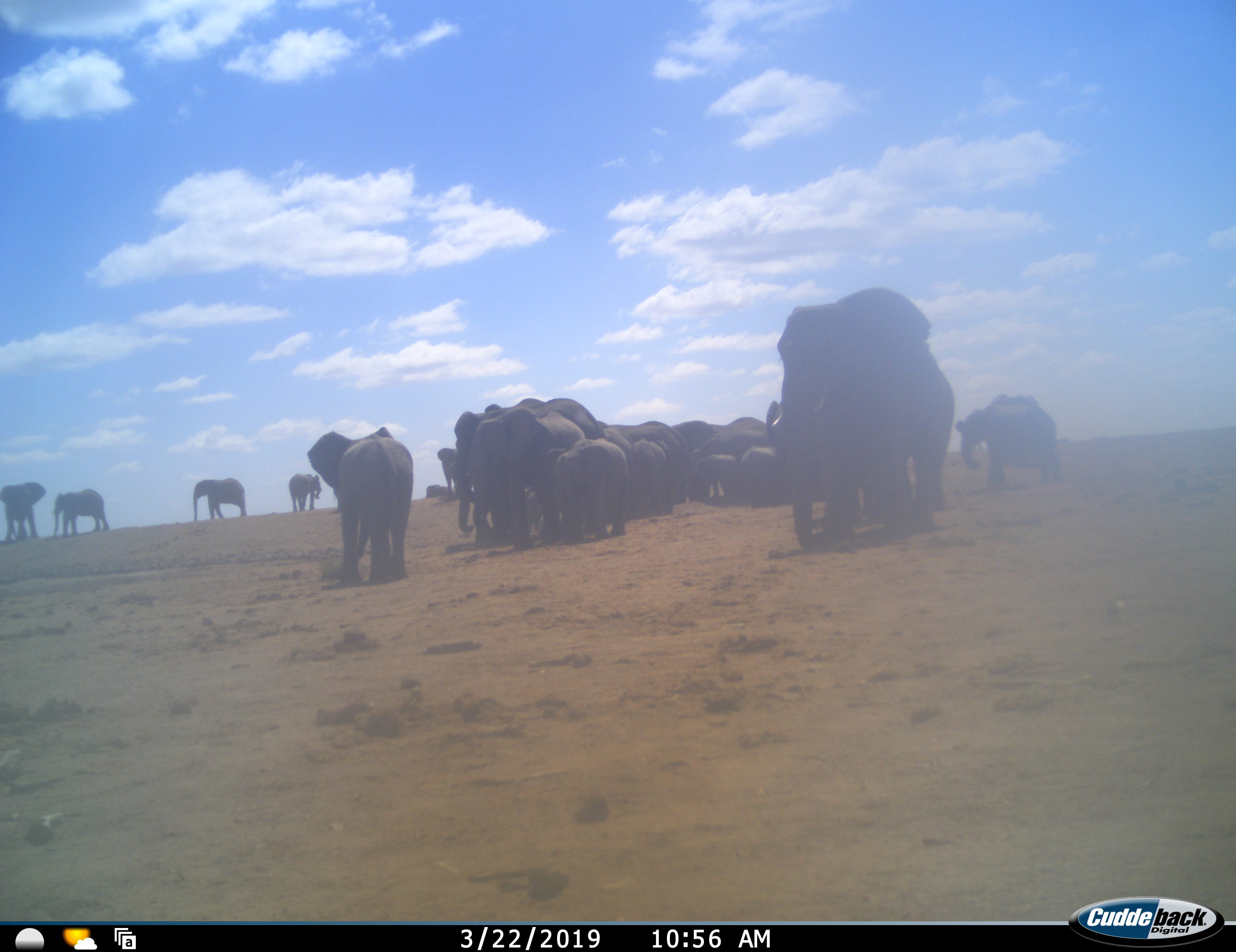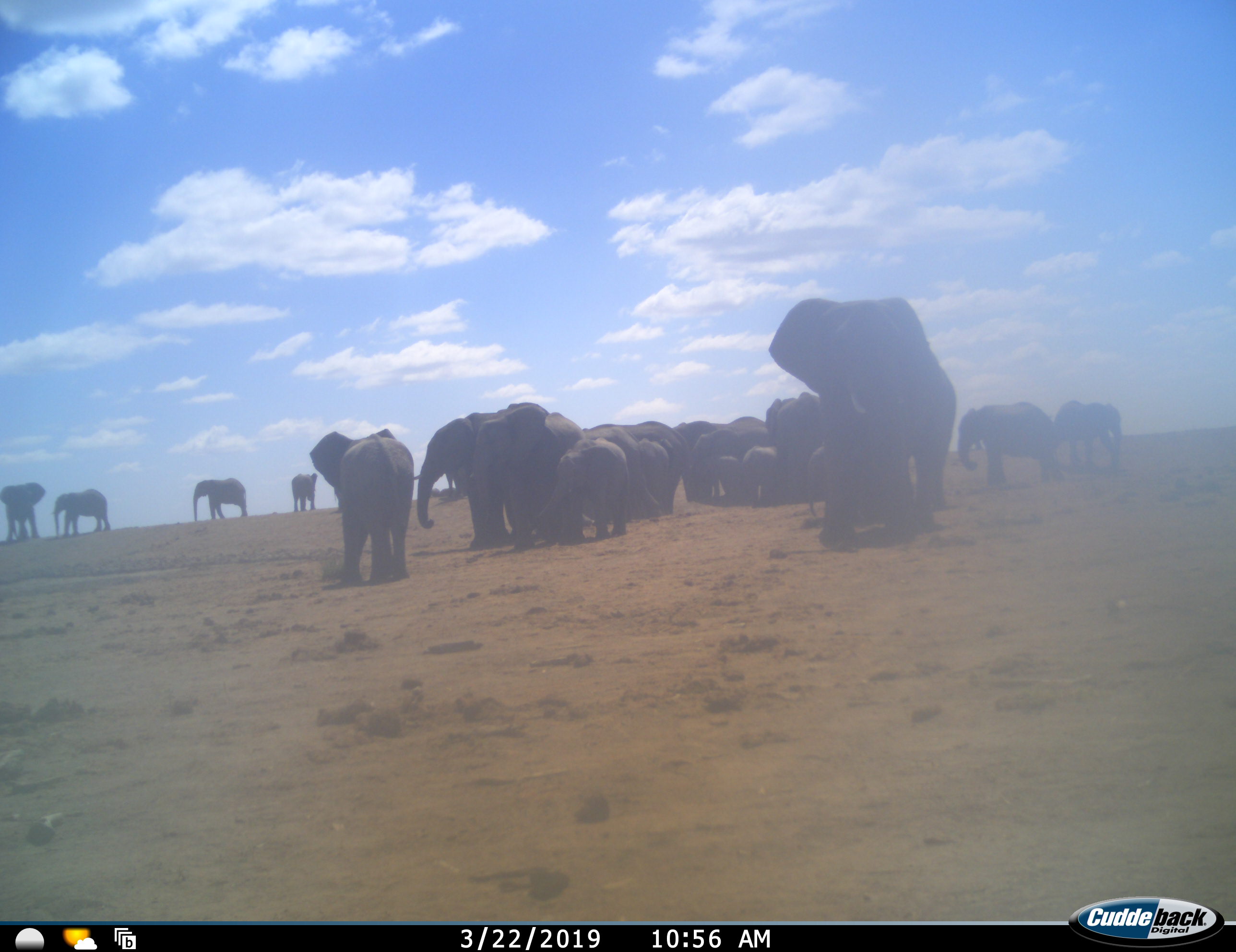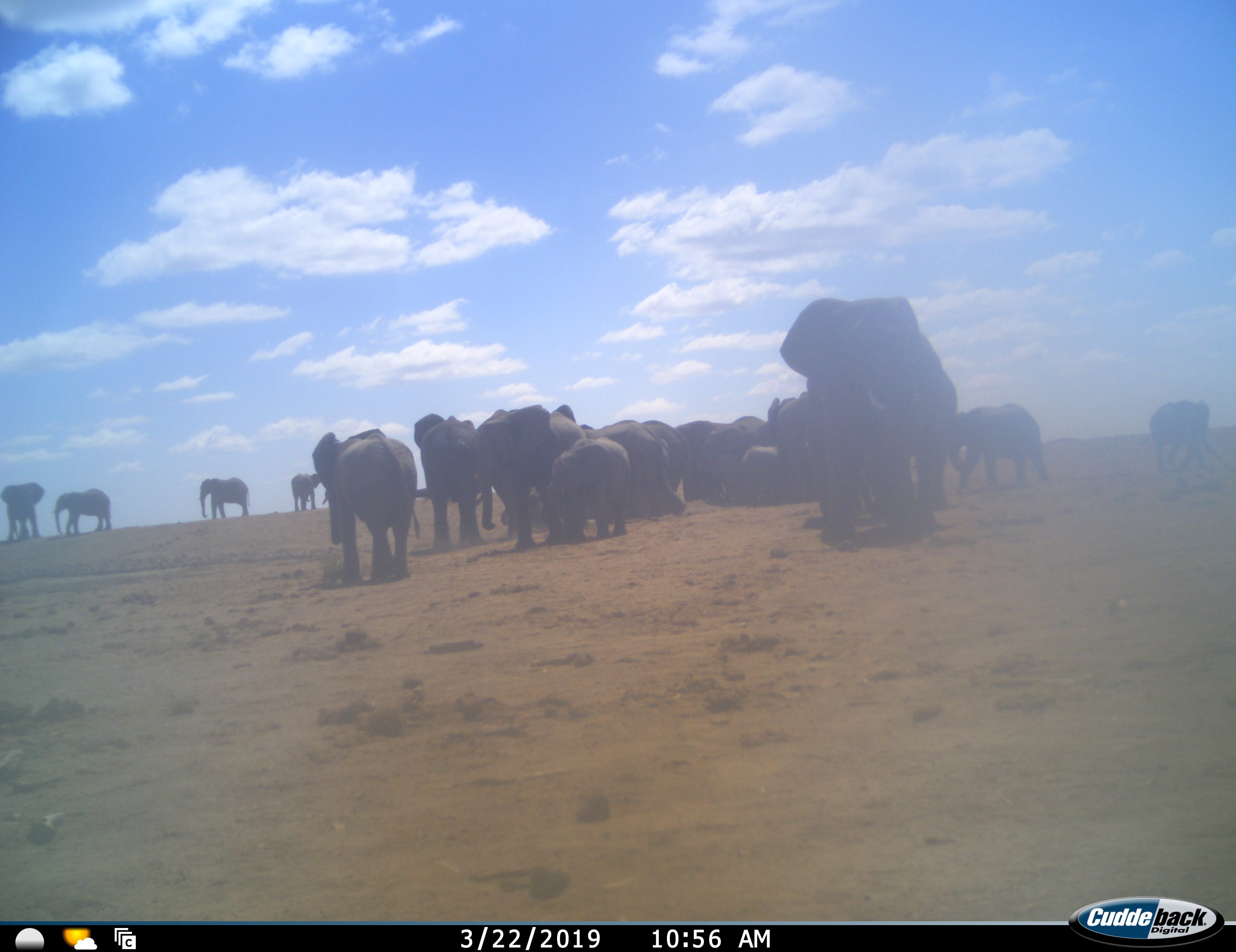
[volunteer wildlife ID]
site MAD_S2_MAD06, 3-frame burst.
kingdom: Animalia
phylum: Chordata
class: Mammalia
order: Proboscidea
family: Elephantidae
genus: Loxodonta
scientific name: Loxodonta africana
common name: african bush elephant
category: elephant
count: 11-50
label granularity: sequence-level